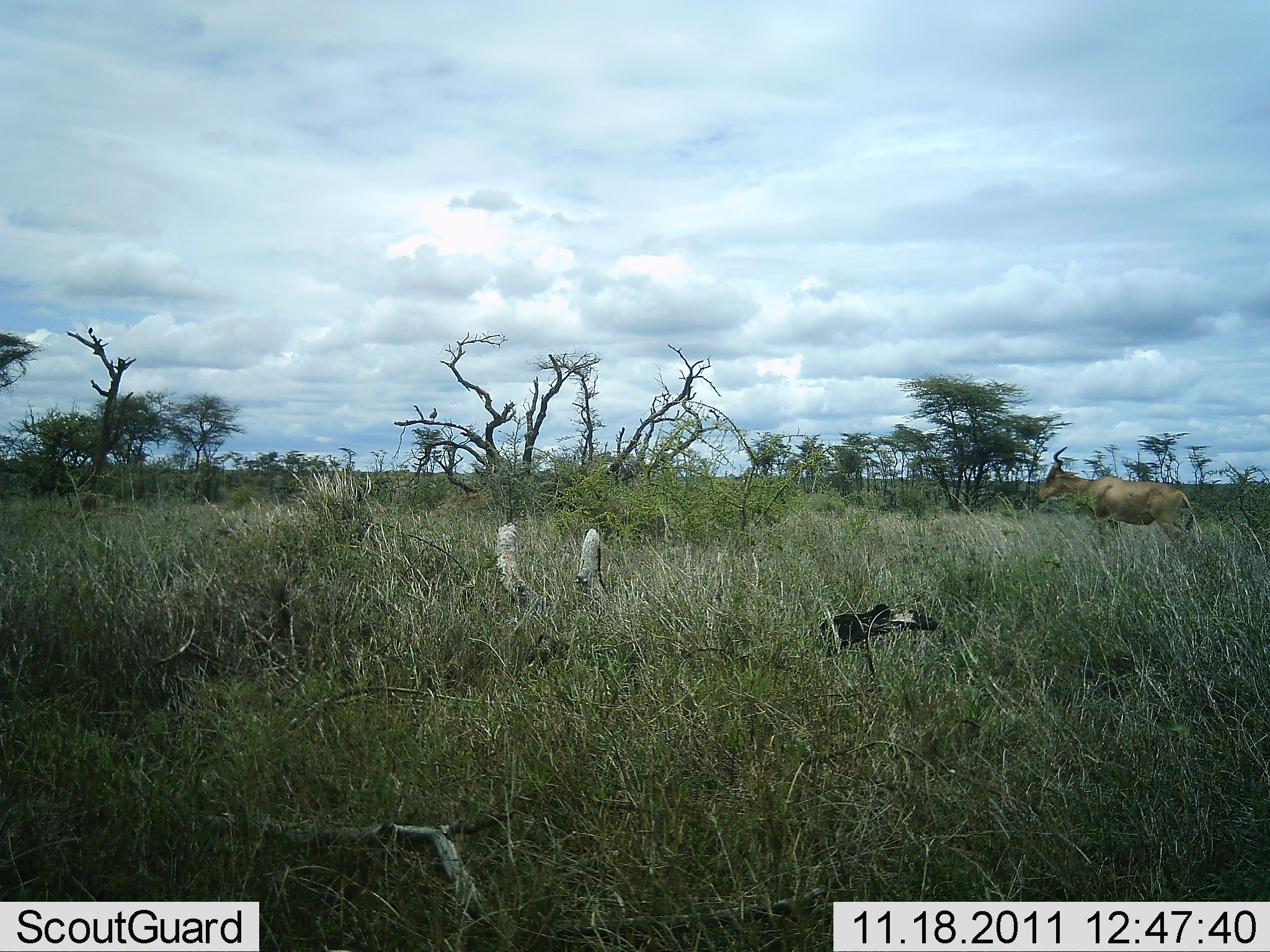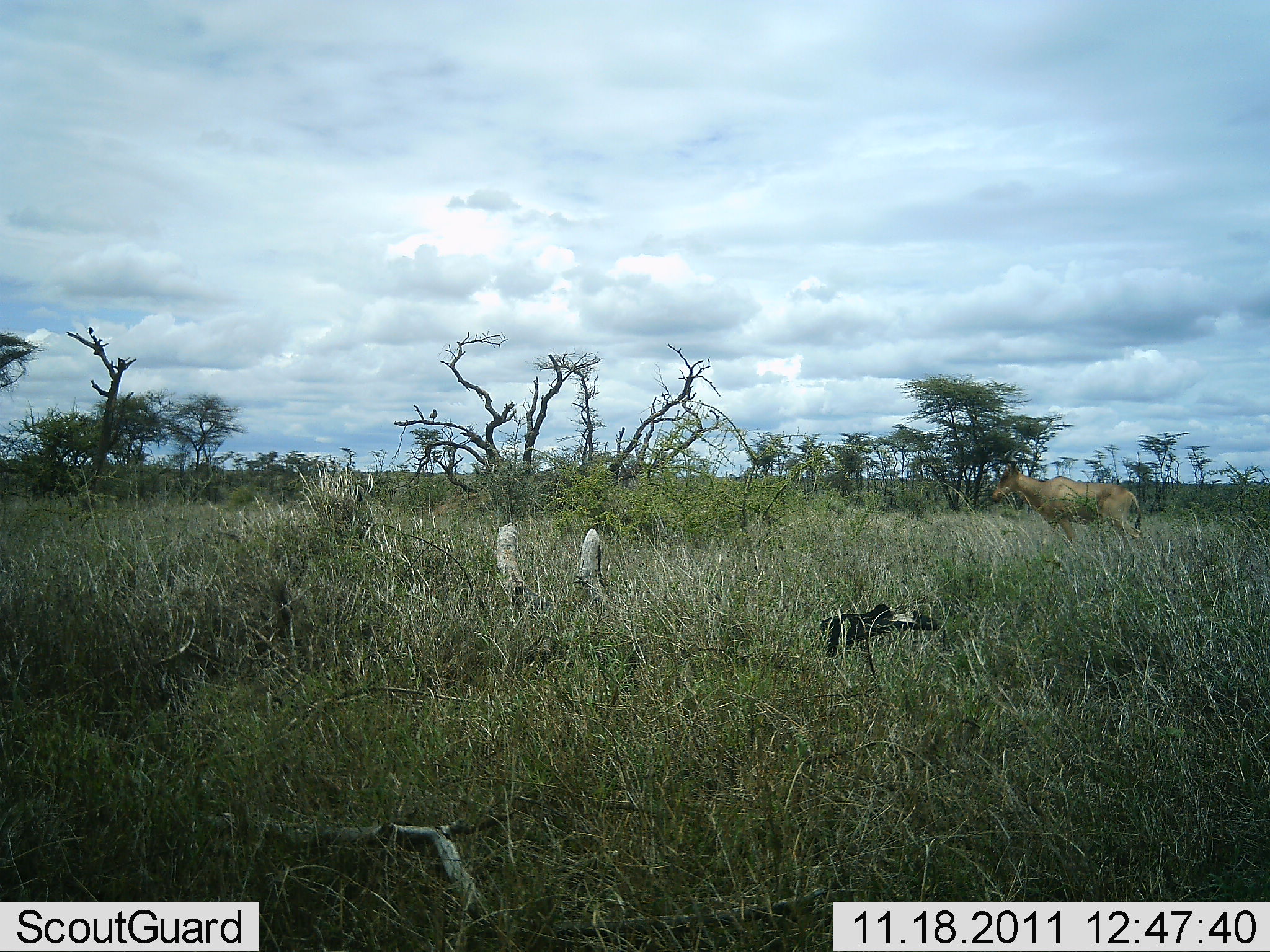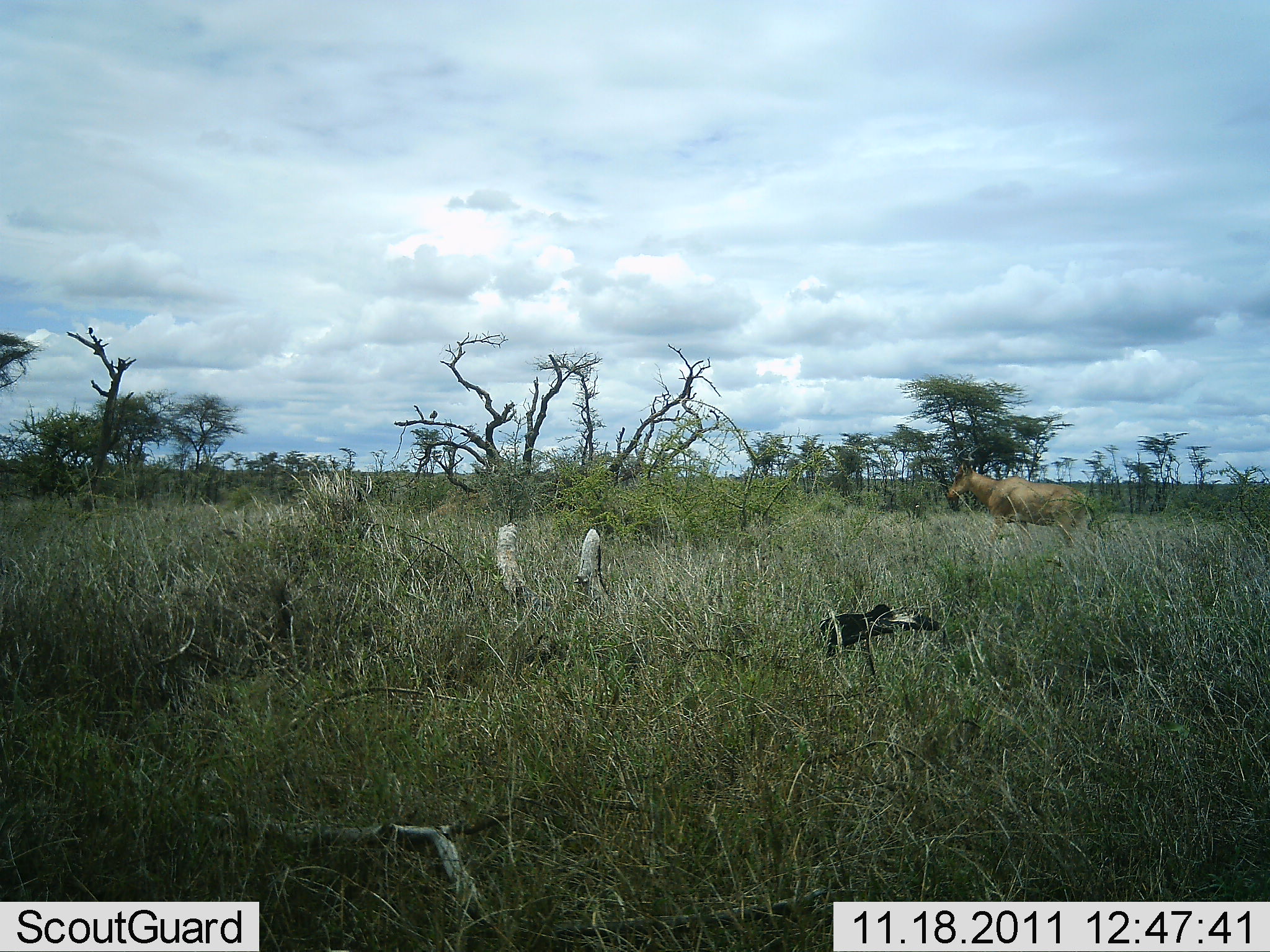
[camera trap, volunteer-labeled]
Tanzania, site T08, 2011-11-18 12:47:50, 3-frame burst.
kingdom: Animalia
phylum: Chordata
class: Mammalia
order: Artiodactyla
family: Bovidae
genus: Alcelaphus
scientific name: Alcelaphus buselaphus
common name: hartebeest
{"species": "hartebeest (Alcelaphus buselaphus)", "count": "1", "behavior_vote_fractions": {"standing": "8%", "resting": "0%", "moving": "92%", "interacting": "0%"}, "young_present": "0%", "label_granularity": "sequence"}